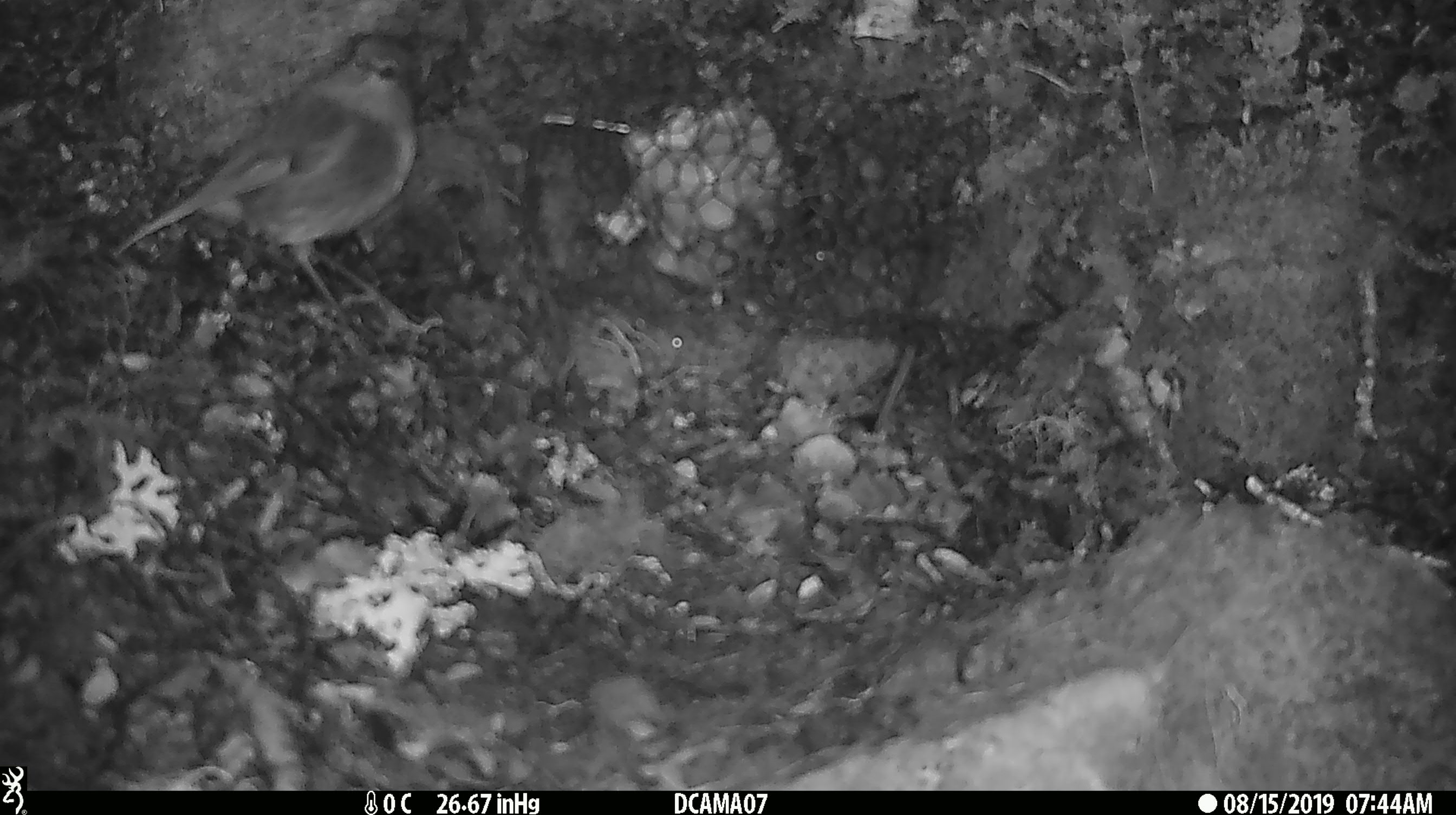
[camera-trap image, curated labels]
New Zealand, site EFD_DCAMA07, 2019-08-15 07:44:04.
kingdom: Animalia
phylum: Chordata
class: Aves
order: Passeriformes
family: Petroicidae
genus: Petroica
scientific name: Petroica australis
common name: new zealand robin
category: robin